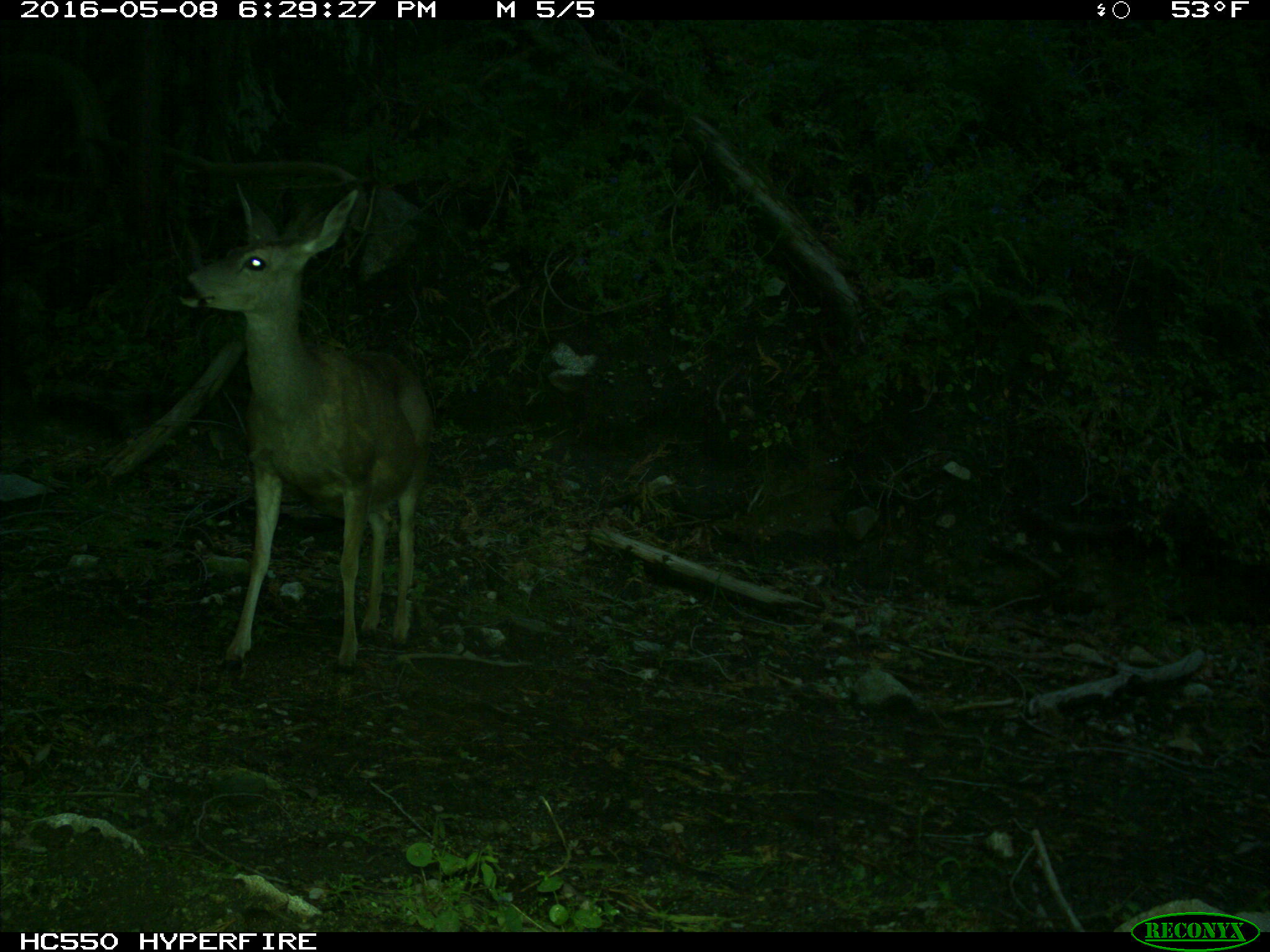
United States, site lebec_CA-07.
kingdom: Animalia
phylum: Chordata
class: Mammalia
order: Artiodactyla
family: Cervidae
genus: Odocoileus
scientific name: Odocoileus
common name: deer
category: unidentified deer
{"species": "unidentified deer (deer) (Odocoileus)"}